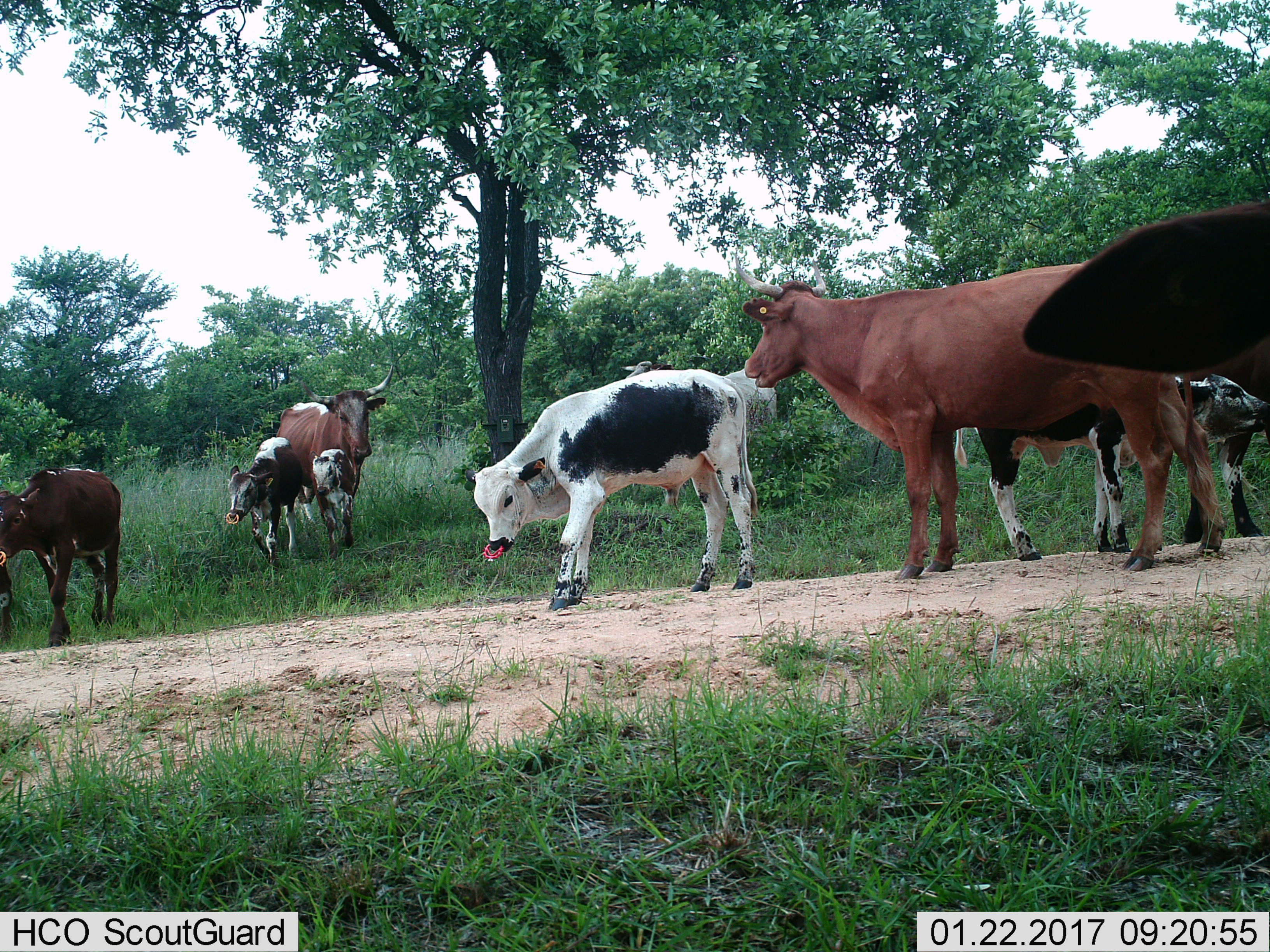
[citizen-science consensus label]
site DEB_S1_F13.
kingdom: Animalia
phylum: Chordata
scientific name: Vertebrata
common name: domestic animal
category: domesticanimal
Domesticanimal (domestic animal) (Vertebrata), count 9. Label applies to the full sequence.